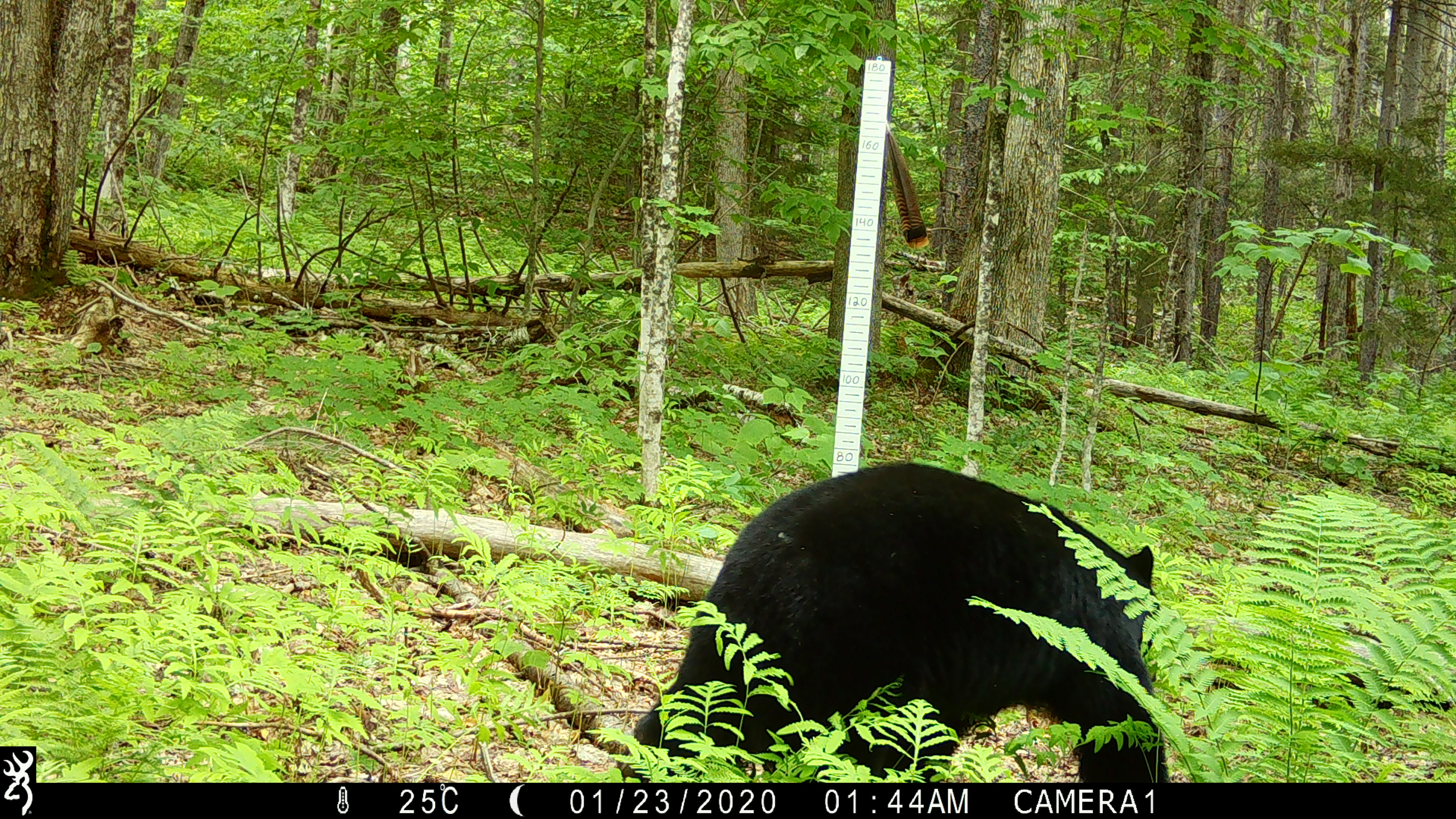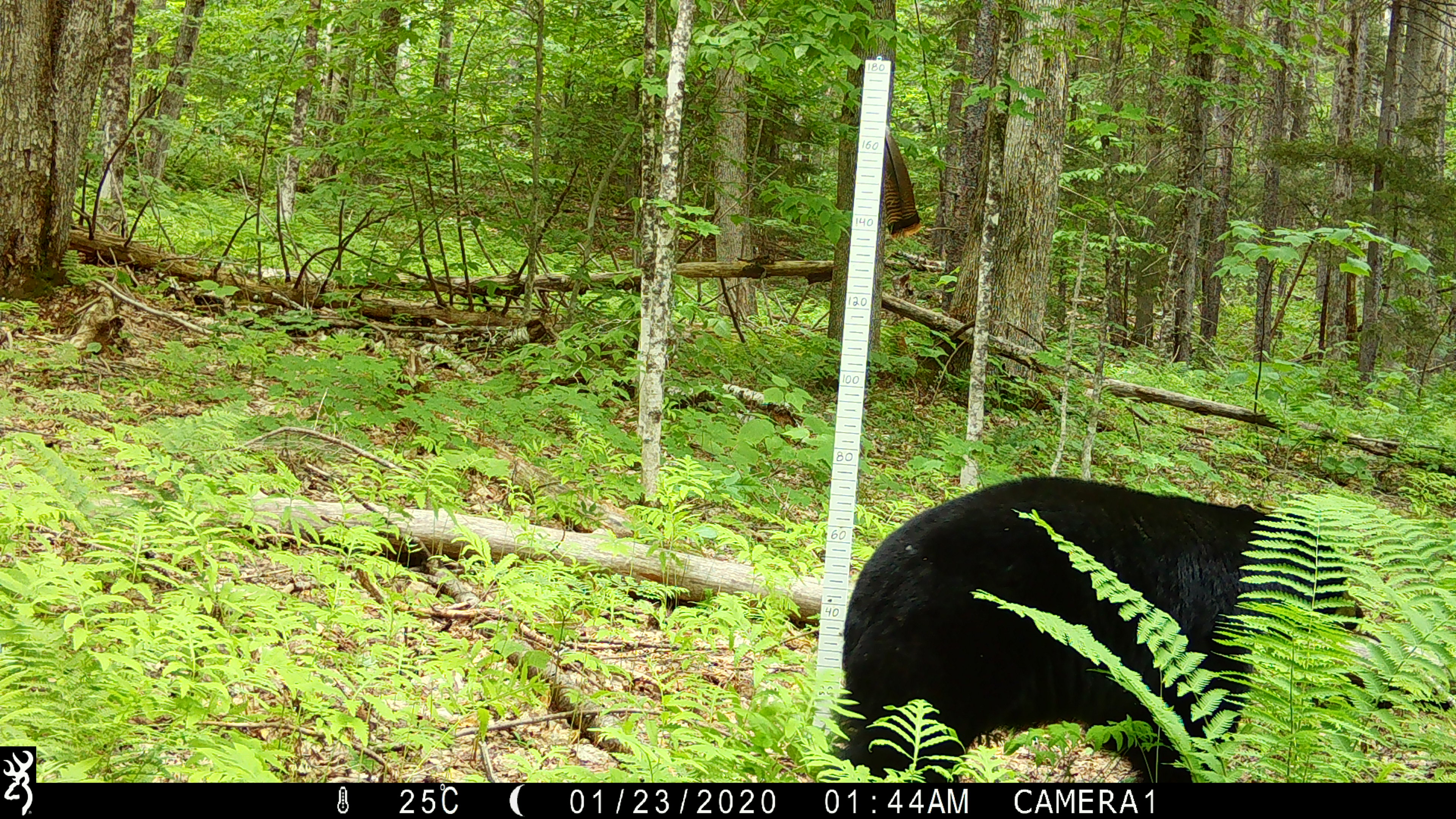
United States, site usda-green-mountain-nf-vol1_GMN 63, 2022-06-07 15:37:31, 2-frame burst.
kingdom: Animalia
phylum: Chordata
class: Mammalia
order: Carnivora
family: Ursidae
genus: Ursus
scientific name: Ursus americanus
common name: black bear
Black bear (Ursus americanus).